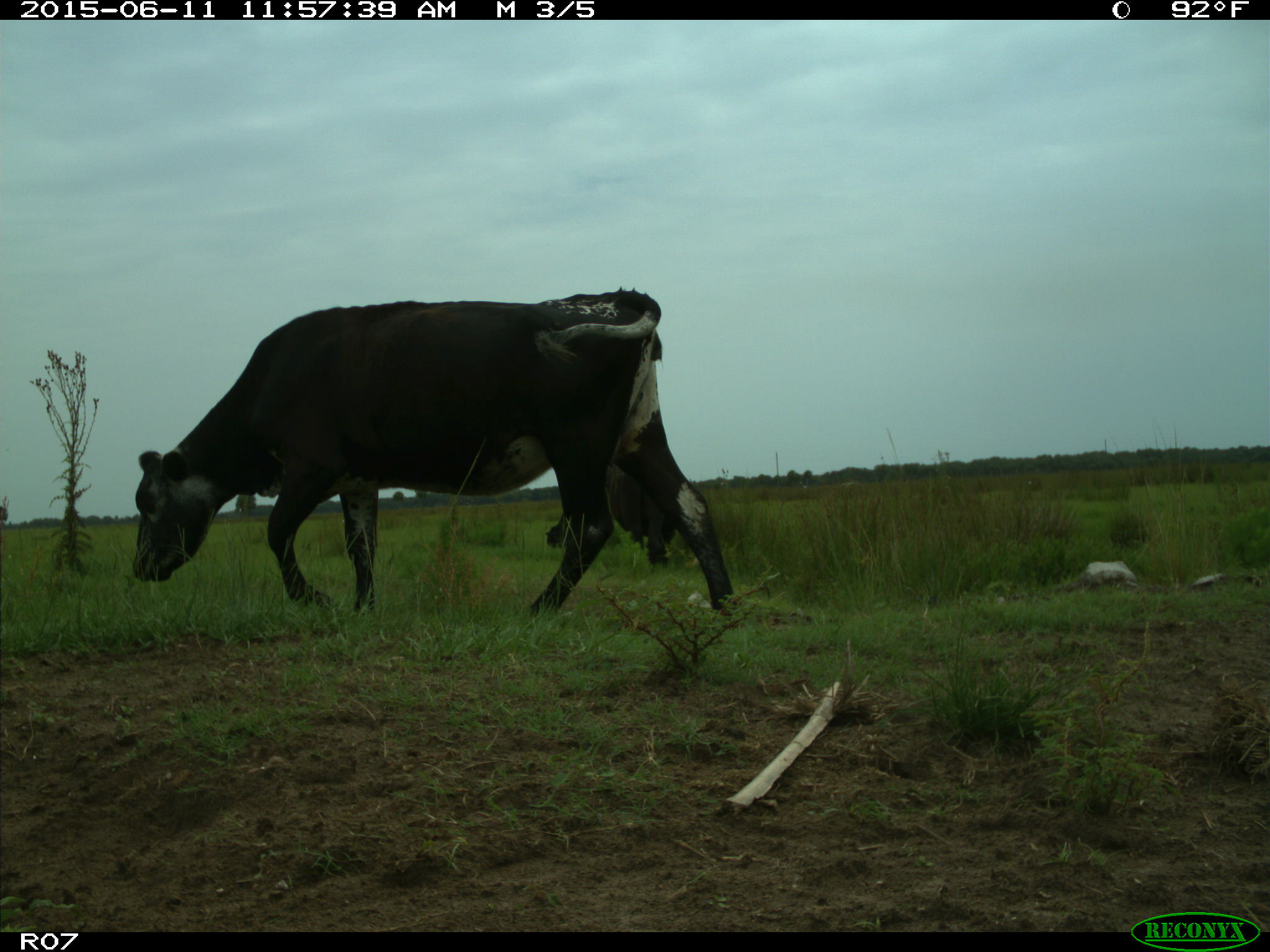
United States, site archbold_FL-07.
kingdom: Animalia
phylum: Chordata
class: Mammalia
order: Artiodactyla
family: Bovidae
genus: Bos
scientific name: Bos taurus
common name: domestic cow